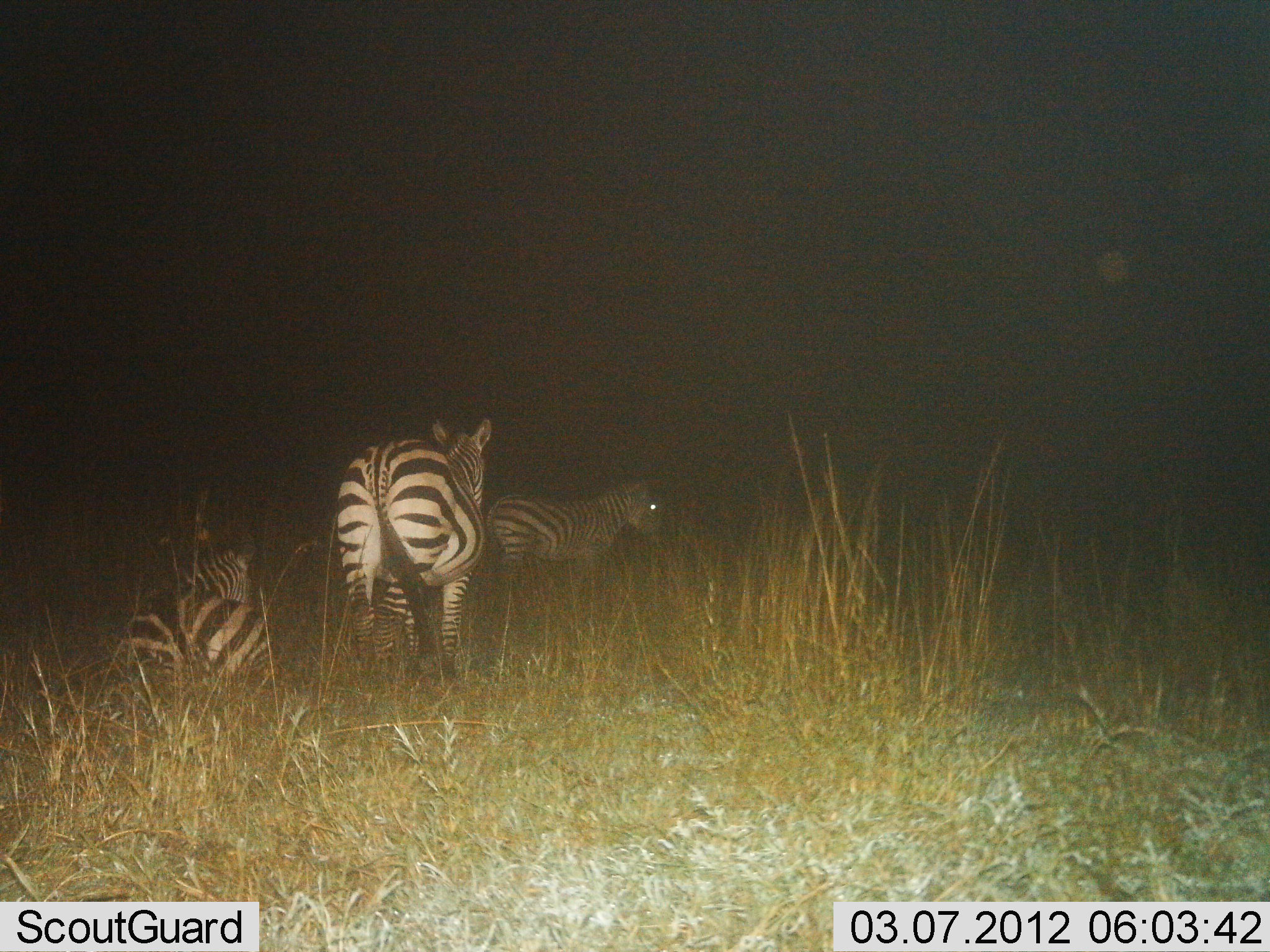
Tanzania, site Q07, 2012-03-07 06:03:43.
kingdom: Animalia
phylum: Chordata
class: Mammalia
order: Perissodactyla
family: Equidae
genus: Equus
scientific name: Equus quagga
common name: plains zebra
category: zebra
Zebra (plains zebra) (Equus quagga), count 3. Behavior (volunteer vote fractions): standing 86%, resting 95%, moving 5%, interacting 0%. Young present (vote fraction): 5%. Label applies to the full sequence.